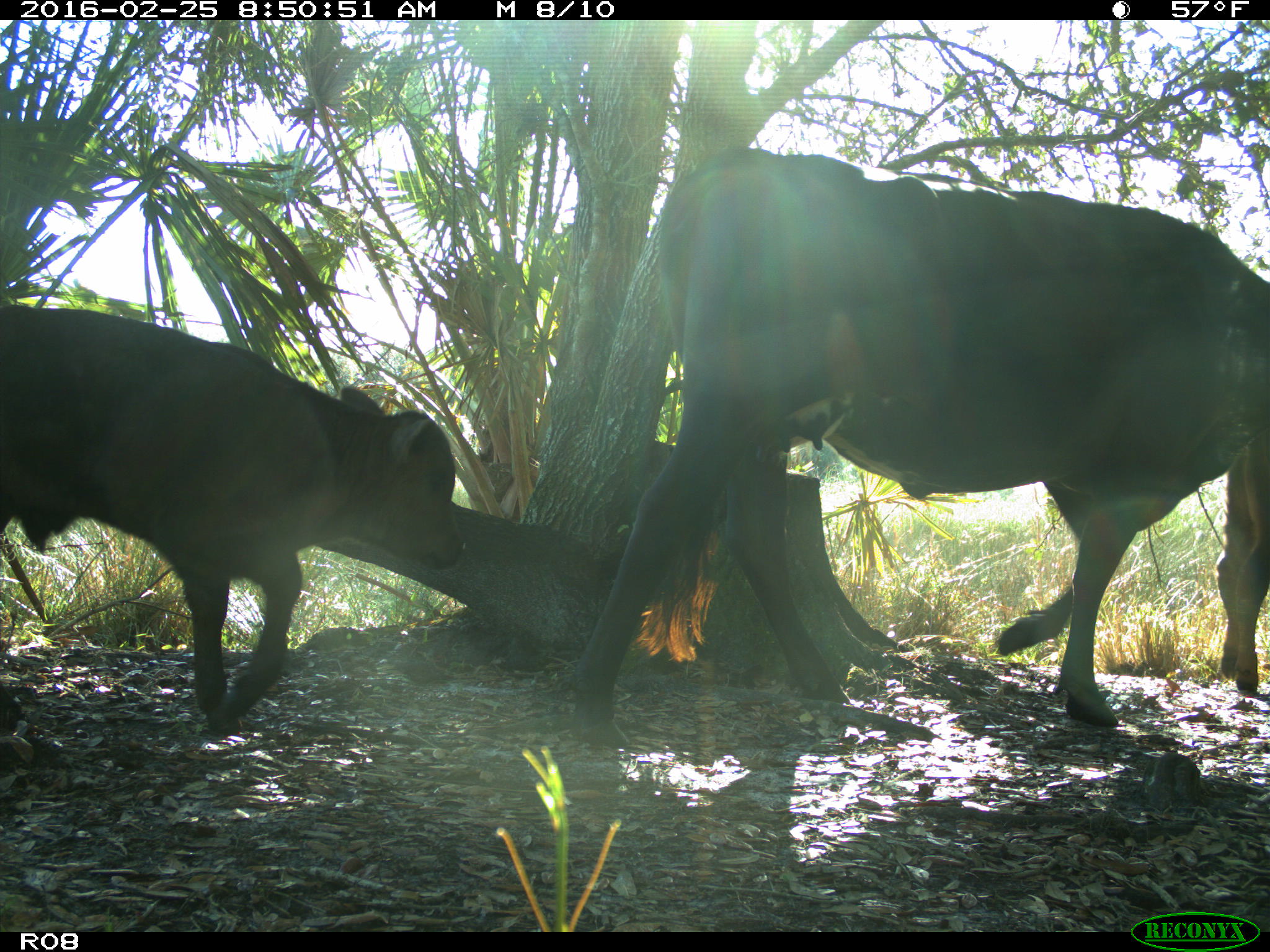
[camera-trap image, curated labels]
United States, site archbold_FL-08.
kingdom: Animalia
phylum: Chordata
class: Mammalia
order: Artiodactyla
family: Bovidae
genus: Bos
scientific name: Bos taurus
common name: domestic cow